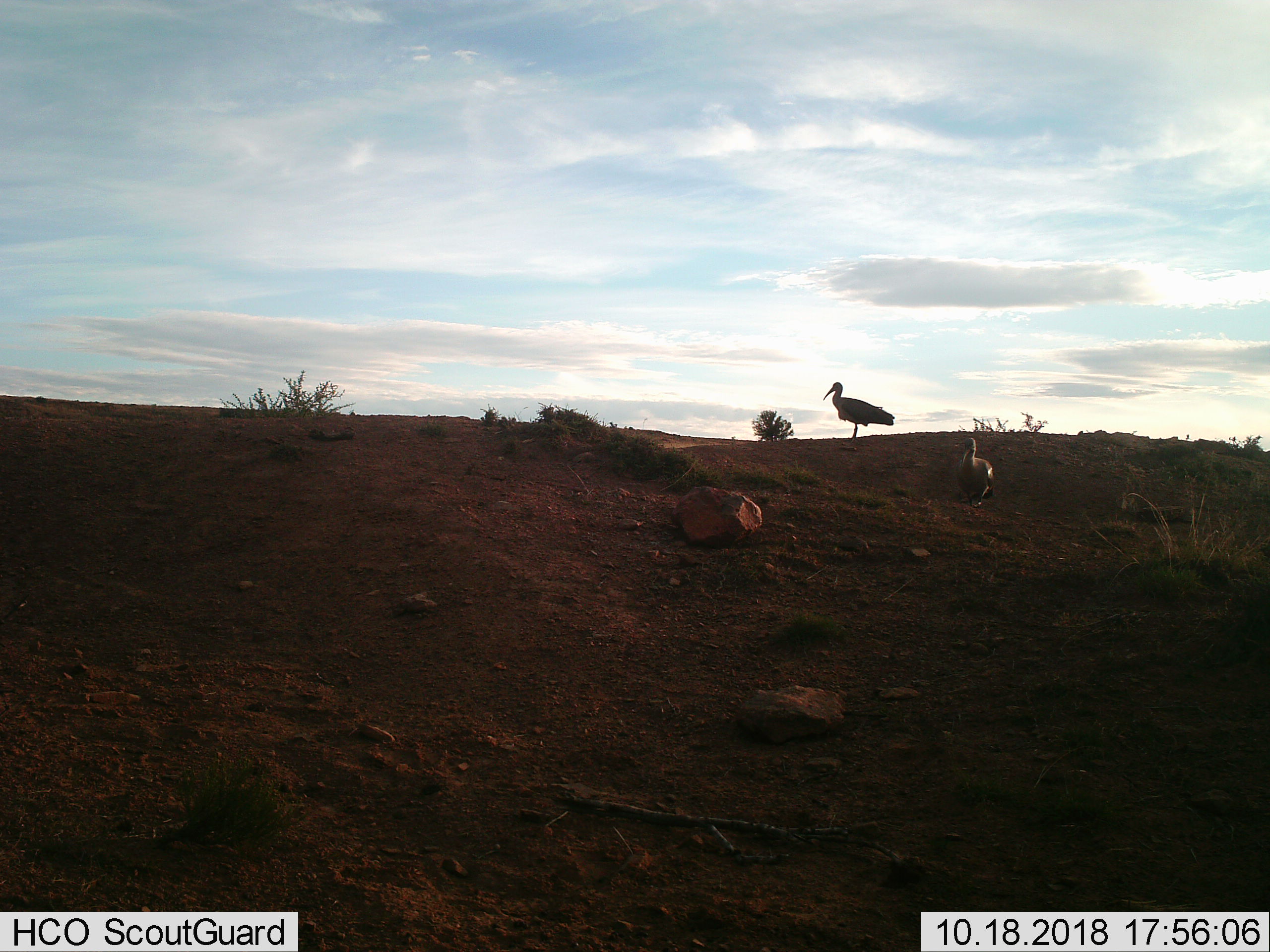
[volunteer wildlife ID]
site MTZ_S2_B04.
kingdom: Animalia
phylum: Chordata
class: Aves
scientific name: Aves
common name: bird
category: birdother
Birdother (bird) (Aves), count 2. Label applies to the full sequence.